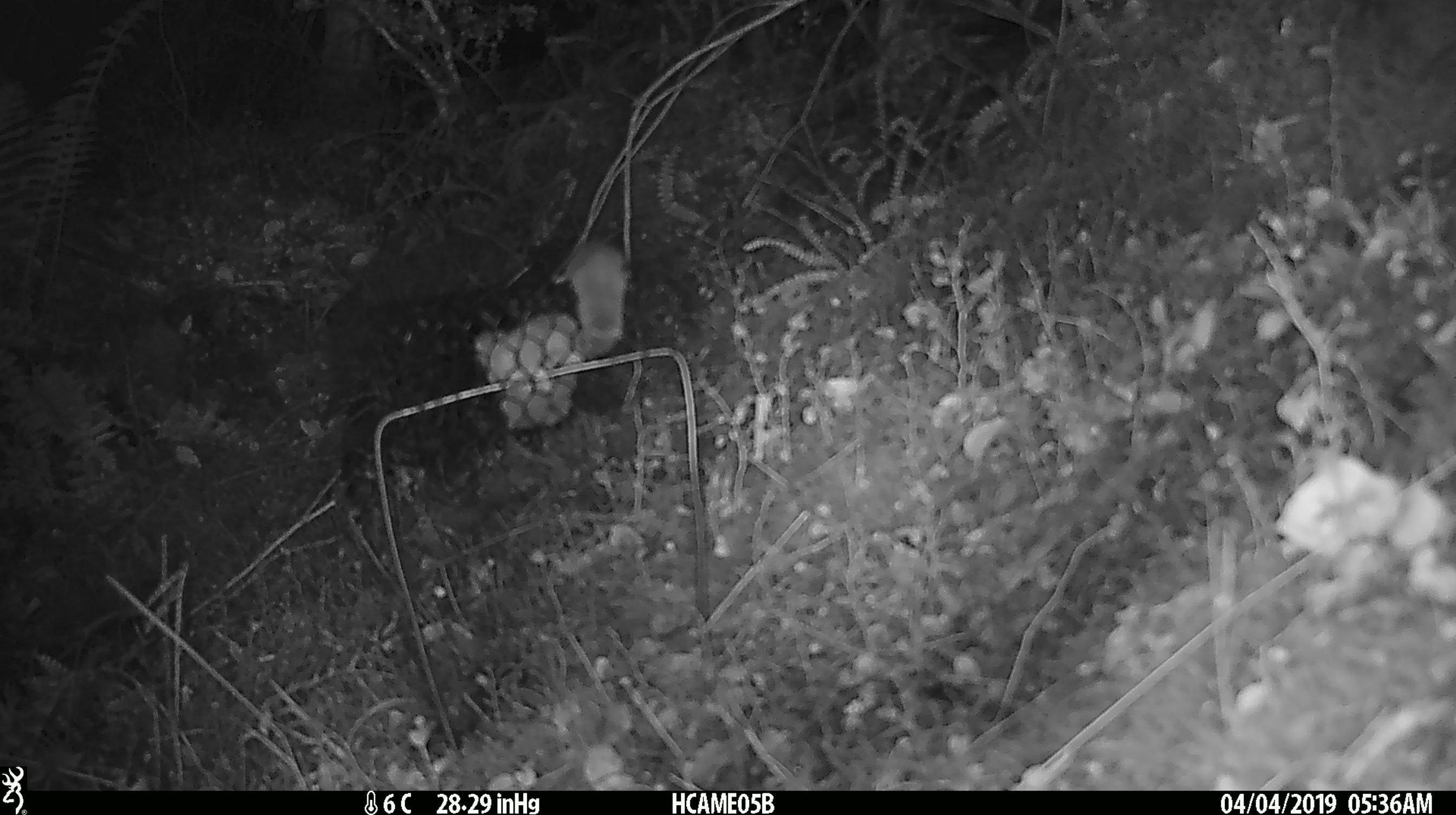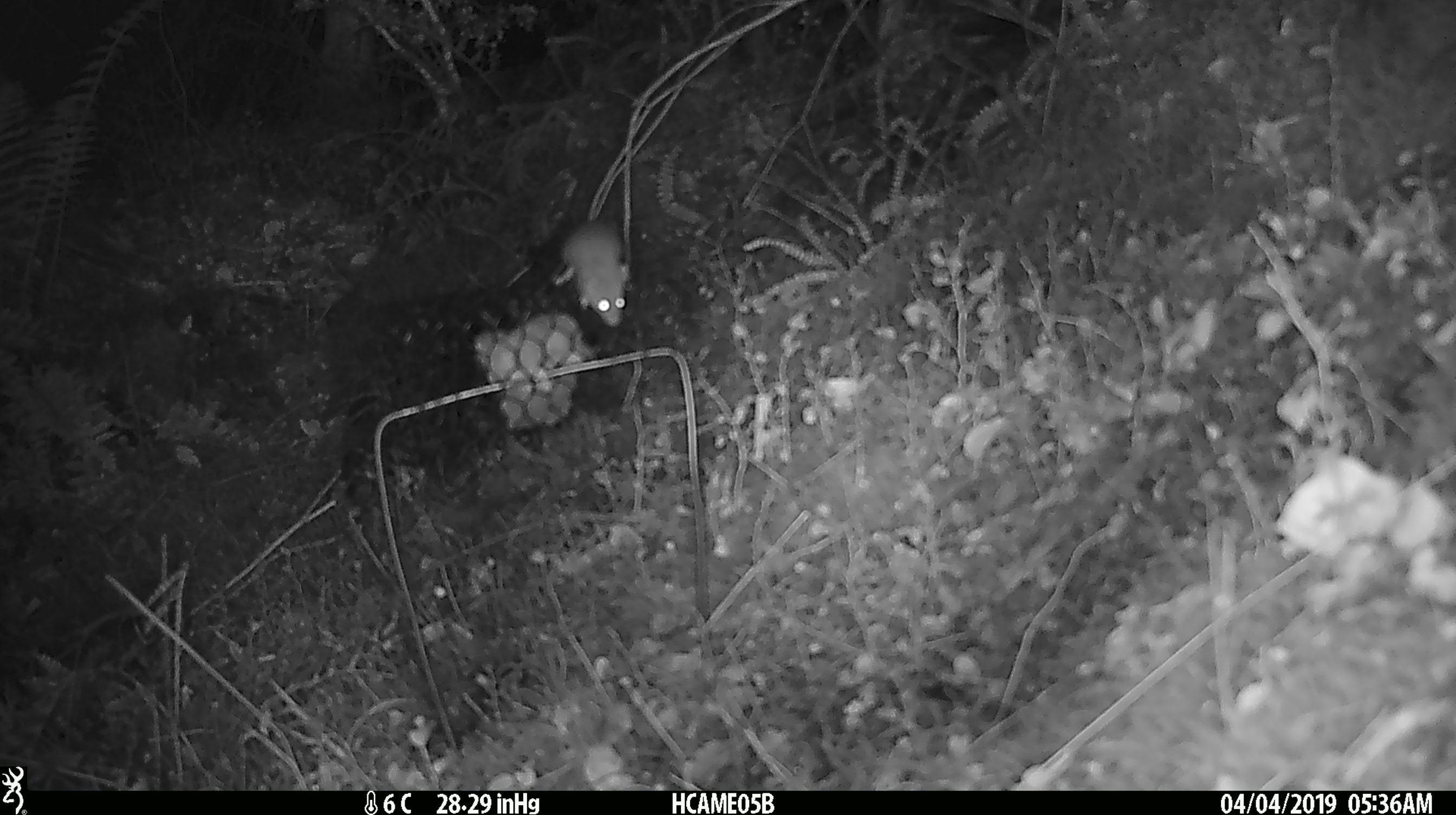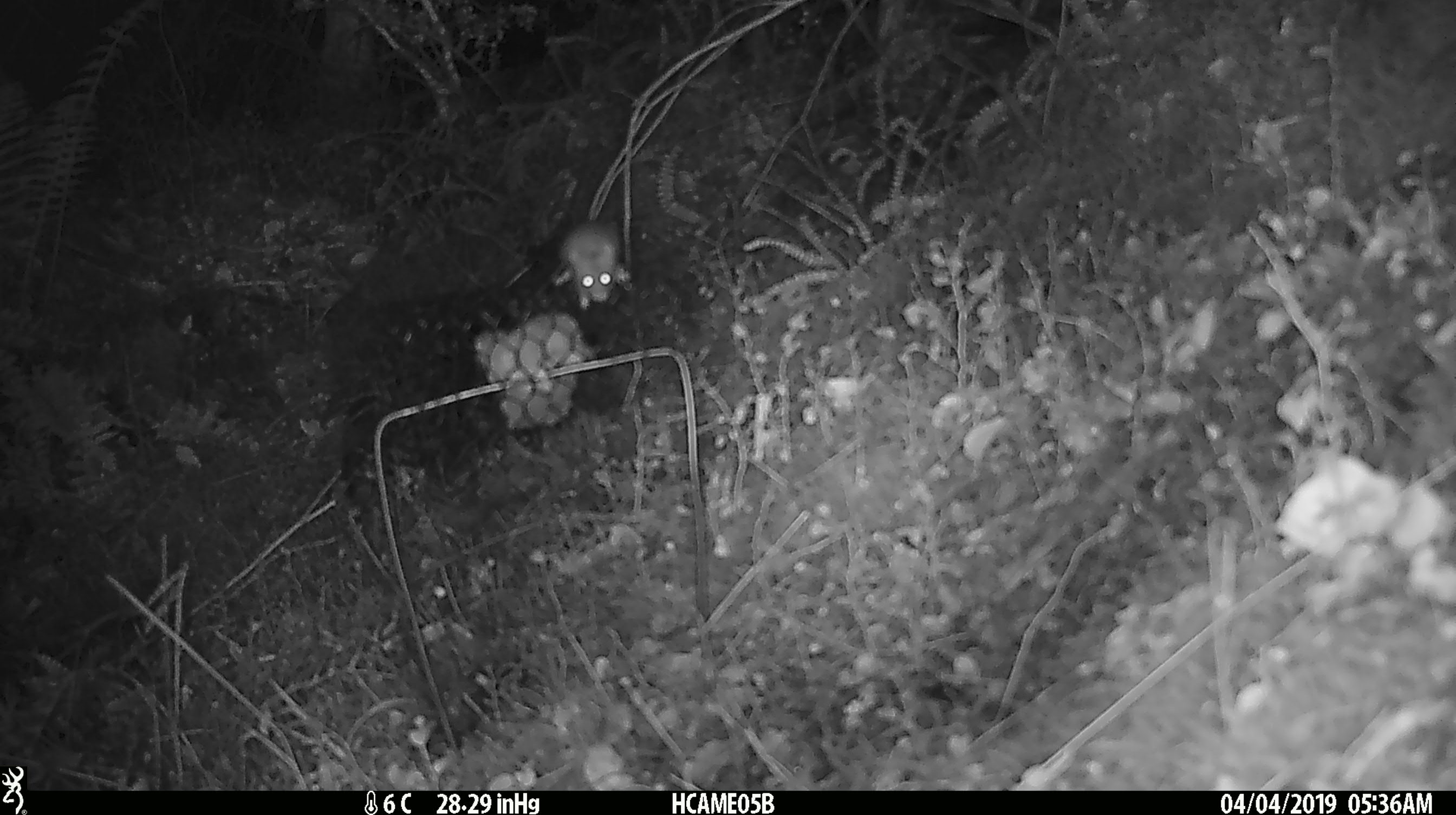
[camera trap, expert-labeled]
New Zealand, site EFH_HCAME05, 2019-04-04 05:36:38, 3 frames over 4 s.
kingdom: Animalia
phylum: Chordata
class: Mammalia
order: Rodentia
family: Muridae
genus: Mus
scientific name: Mus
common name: mouse